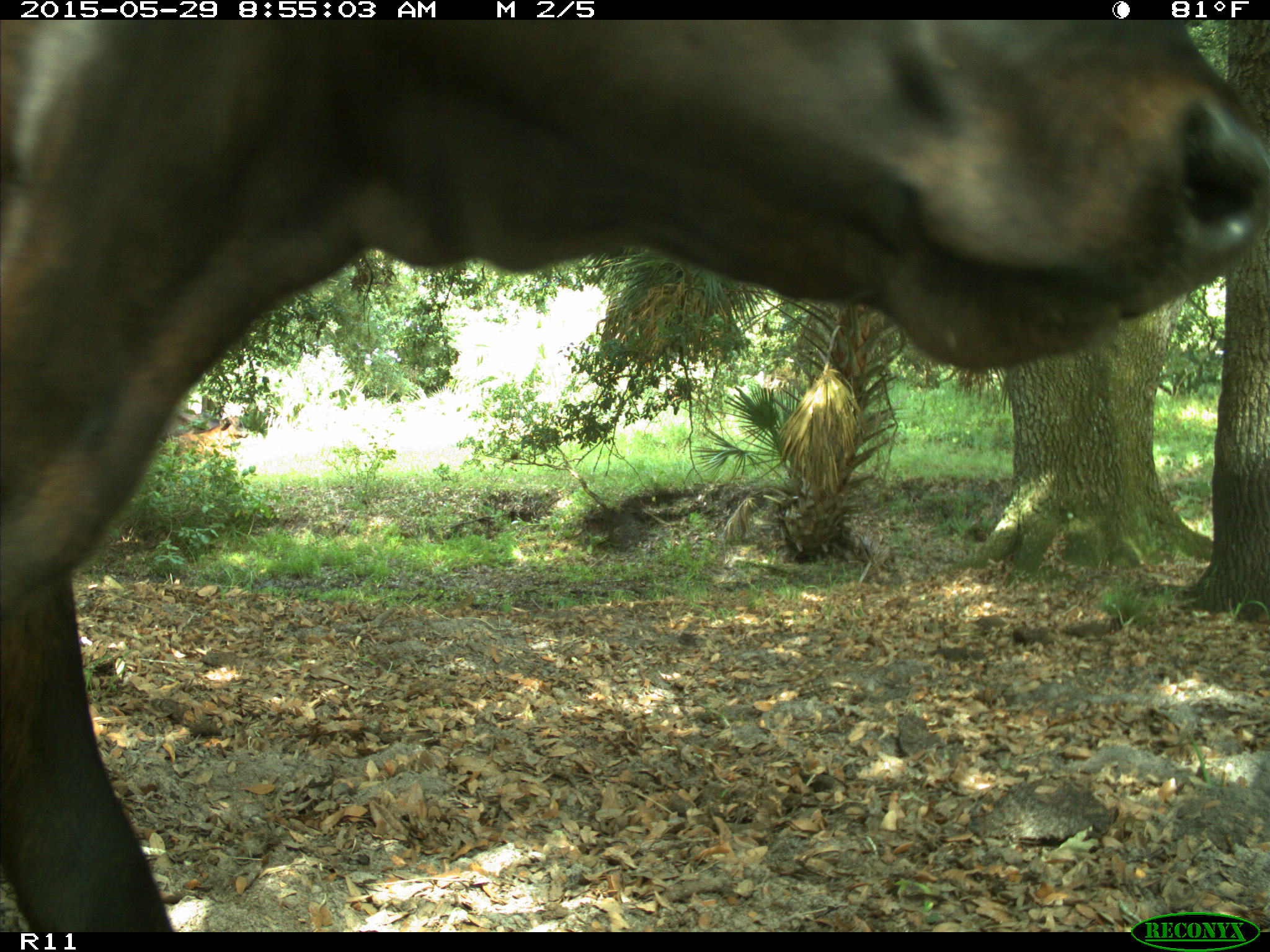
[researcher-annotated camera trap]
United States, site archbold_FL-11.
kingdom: Animalia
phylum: Chordata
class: Mammalia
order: Artiodactyla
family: Bovidae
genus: Bos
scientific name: Bos taurus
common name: domestic cow